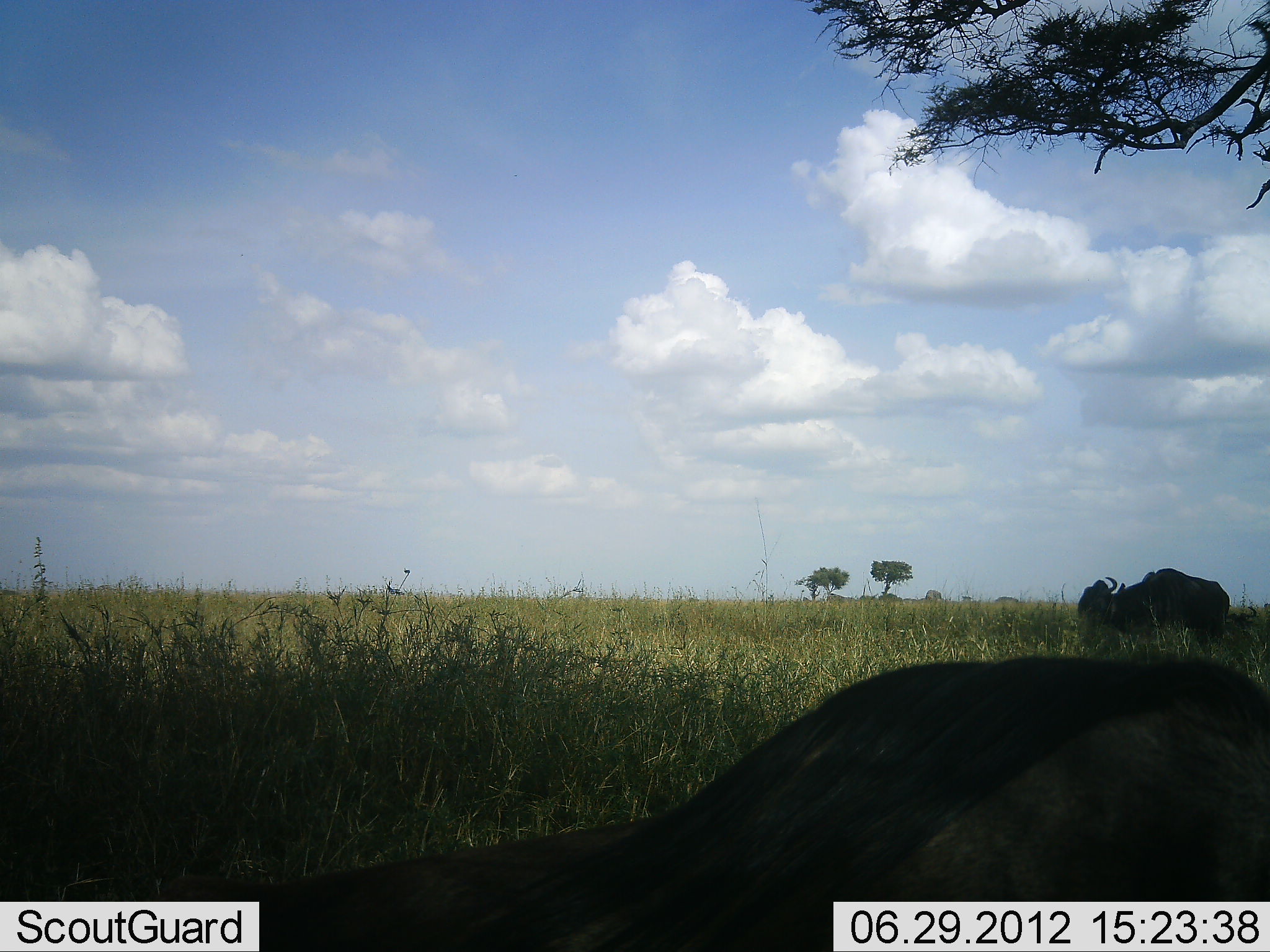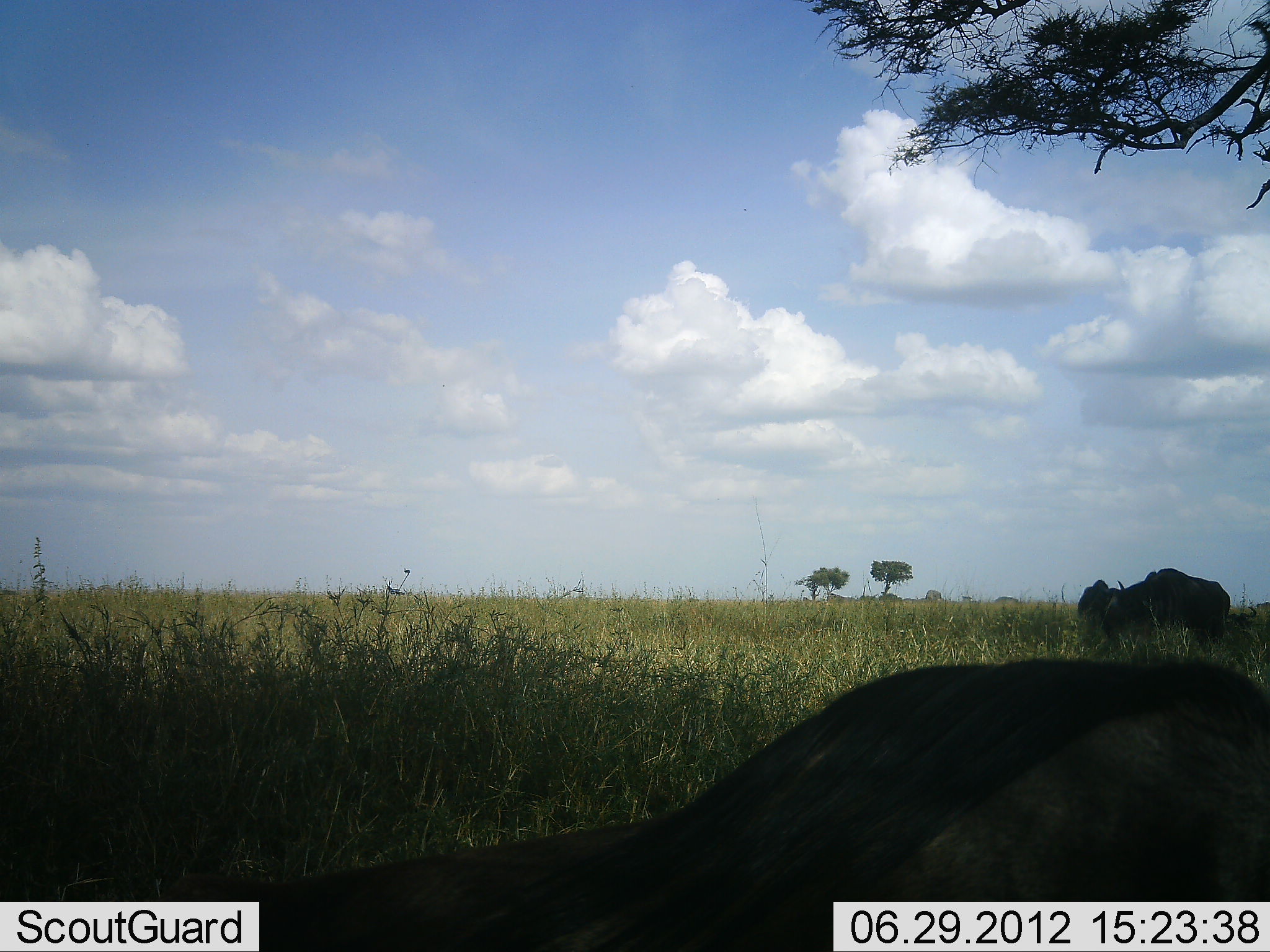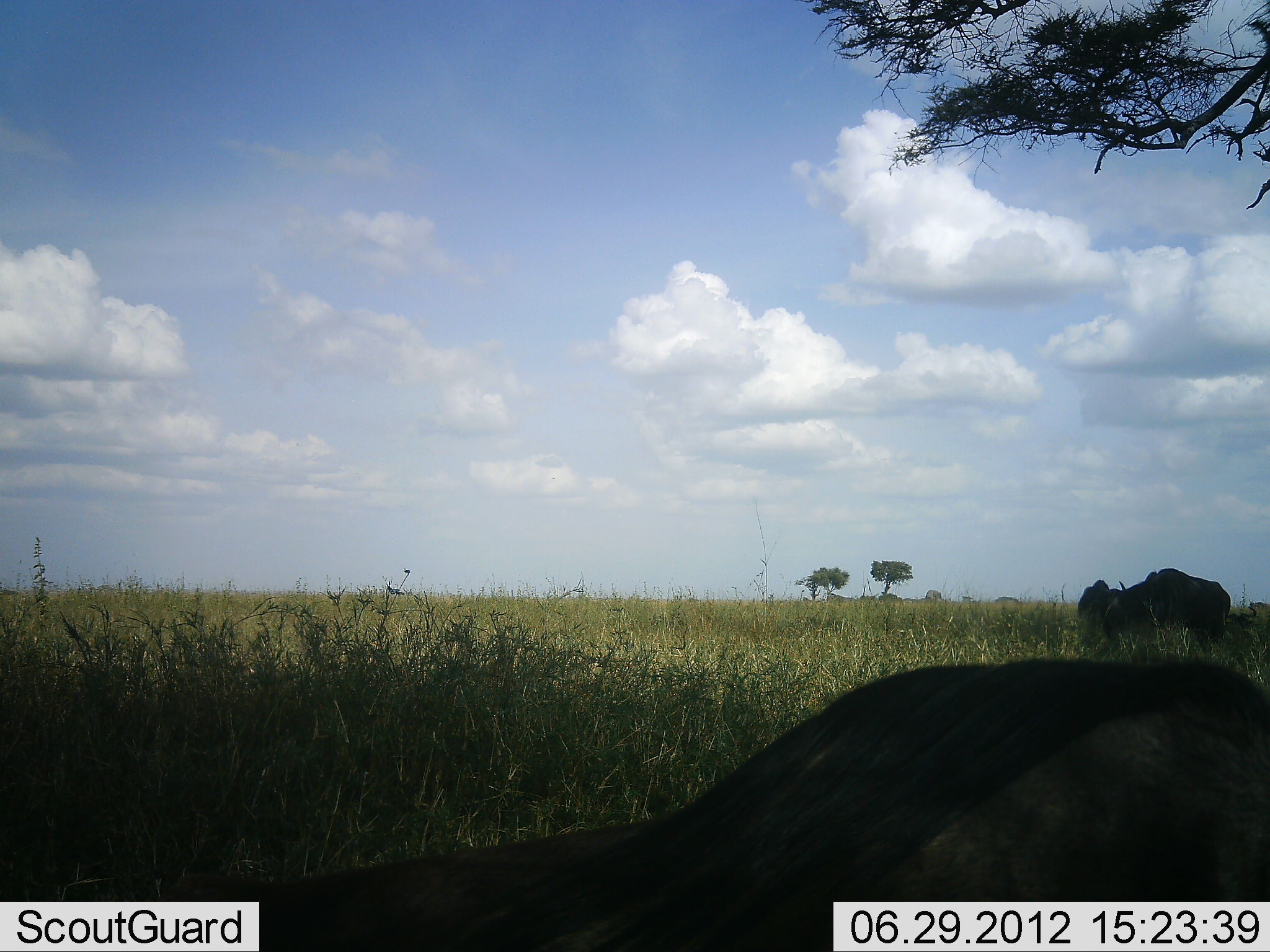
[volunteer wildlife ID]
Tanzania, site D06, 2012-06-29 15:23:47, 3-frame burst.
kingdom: Animalia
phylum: Chordata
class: Mammalia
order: Artiodactyla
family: Bovidae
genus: Connochaetes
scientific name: Connochaetes taurinus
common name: blue wildebeest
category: wildebeest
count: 2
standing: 82%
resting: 36%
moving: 9%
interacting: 0%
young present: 0%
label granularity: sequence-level